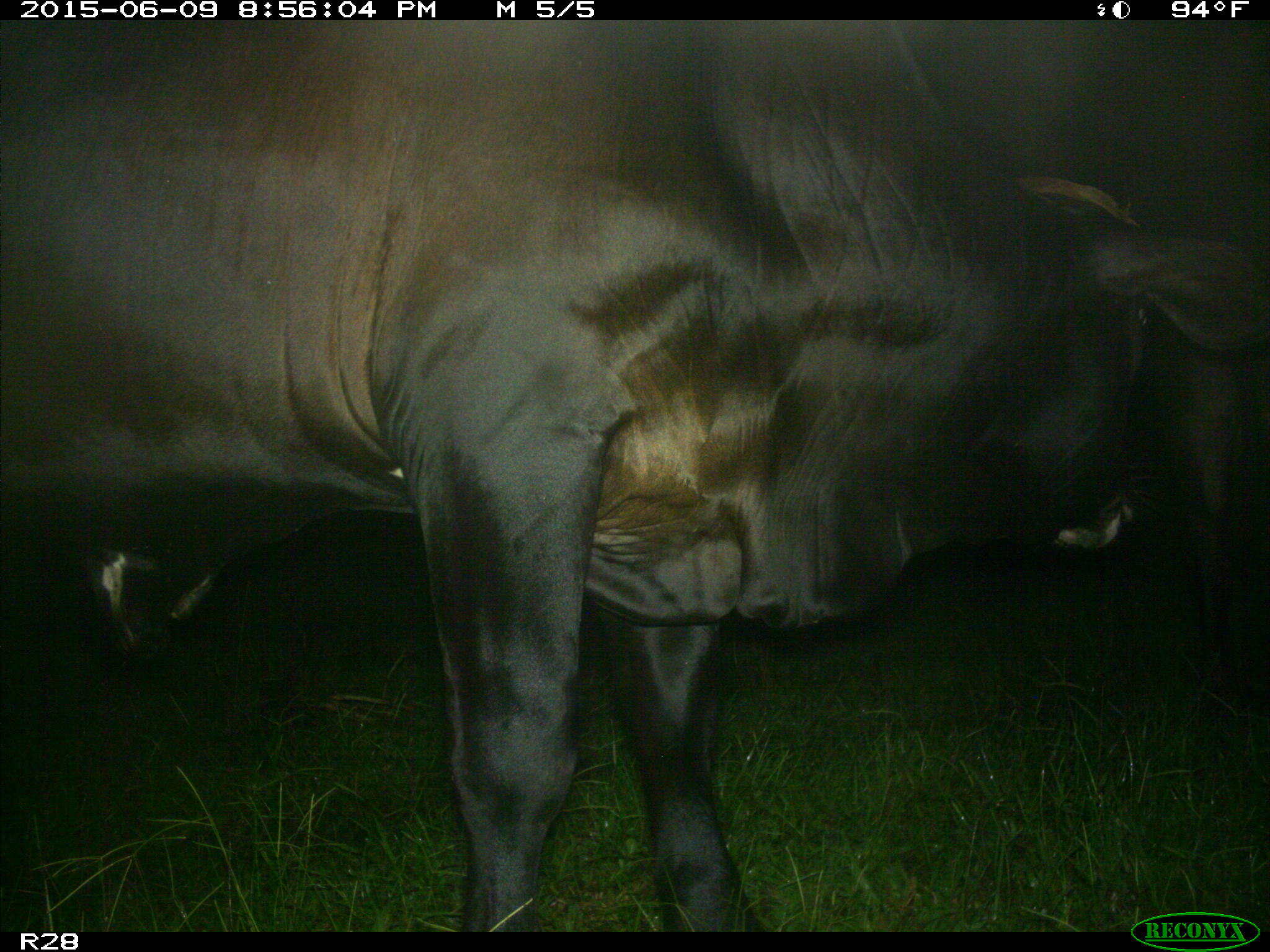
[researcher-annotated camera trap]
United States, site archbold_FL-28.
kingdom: Animalia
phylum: Chordata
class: Mammalia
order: Artiodactyla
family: Bovidae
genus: Bos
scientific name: Bos taurus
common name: domestic cow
Bos taurus (domestic cow).